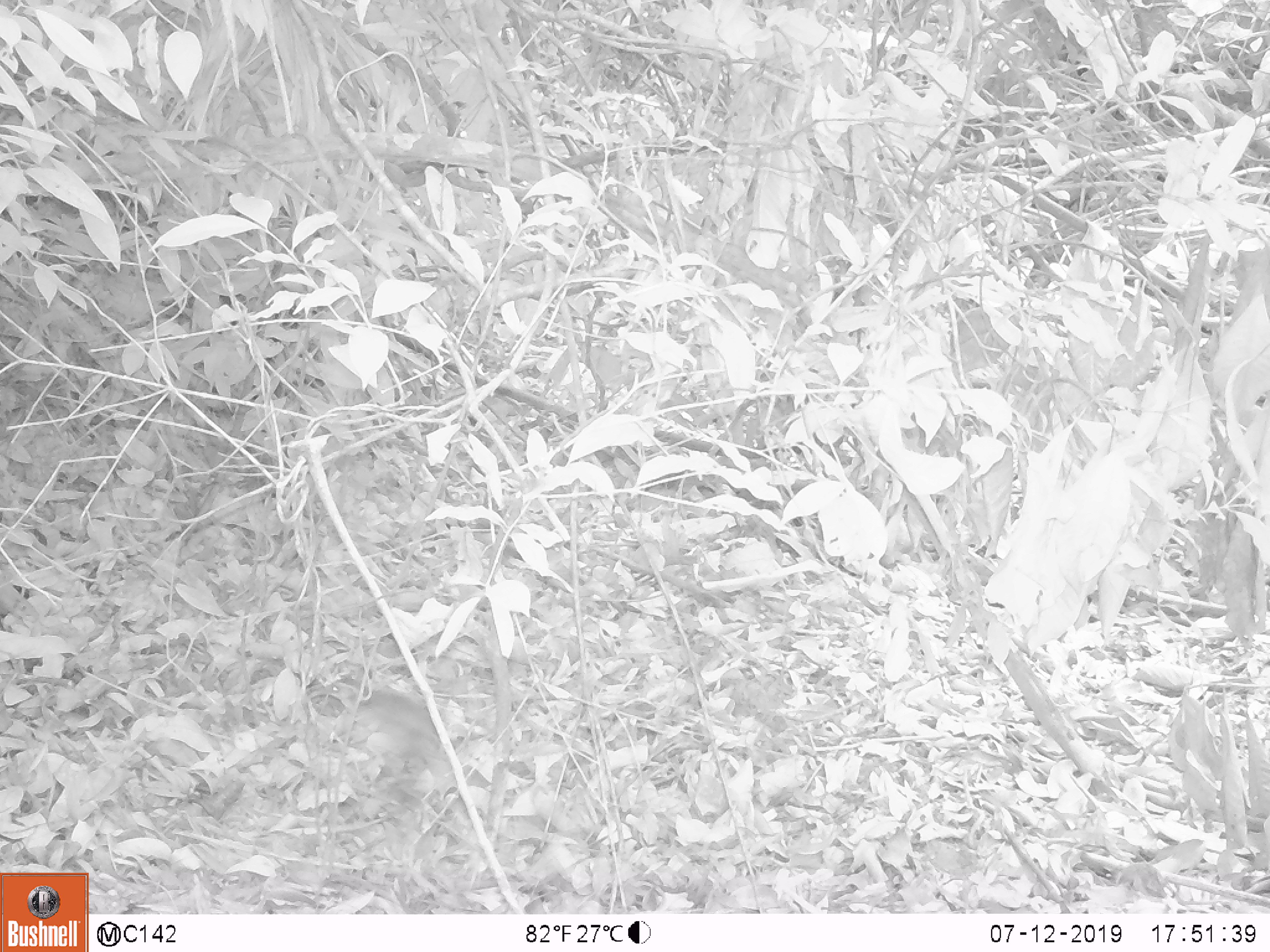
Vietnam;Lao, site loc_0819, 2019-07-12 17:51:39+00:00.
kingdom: Animalia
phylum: Chordata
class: Aves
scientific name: Aves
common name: bird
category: unidentified bird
Unidentified bird (bird) (Aves). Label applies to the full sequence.